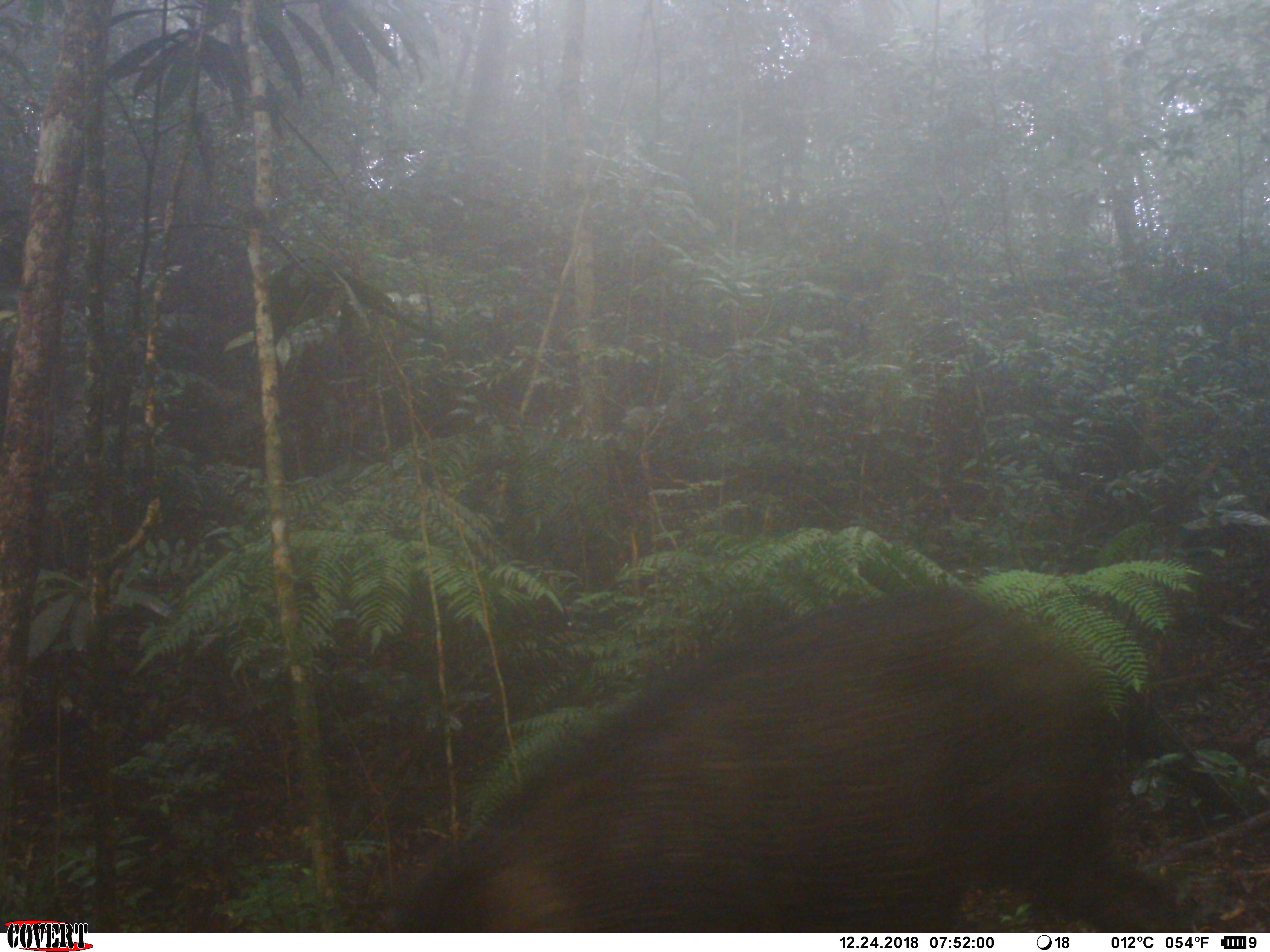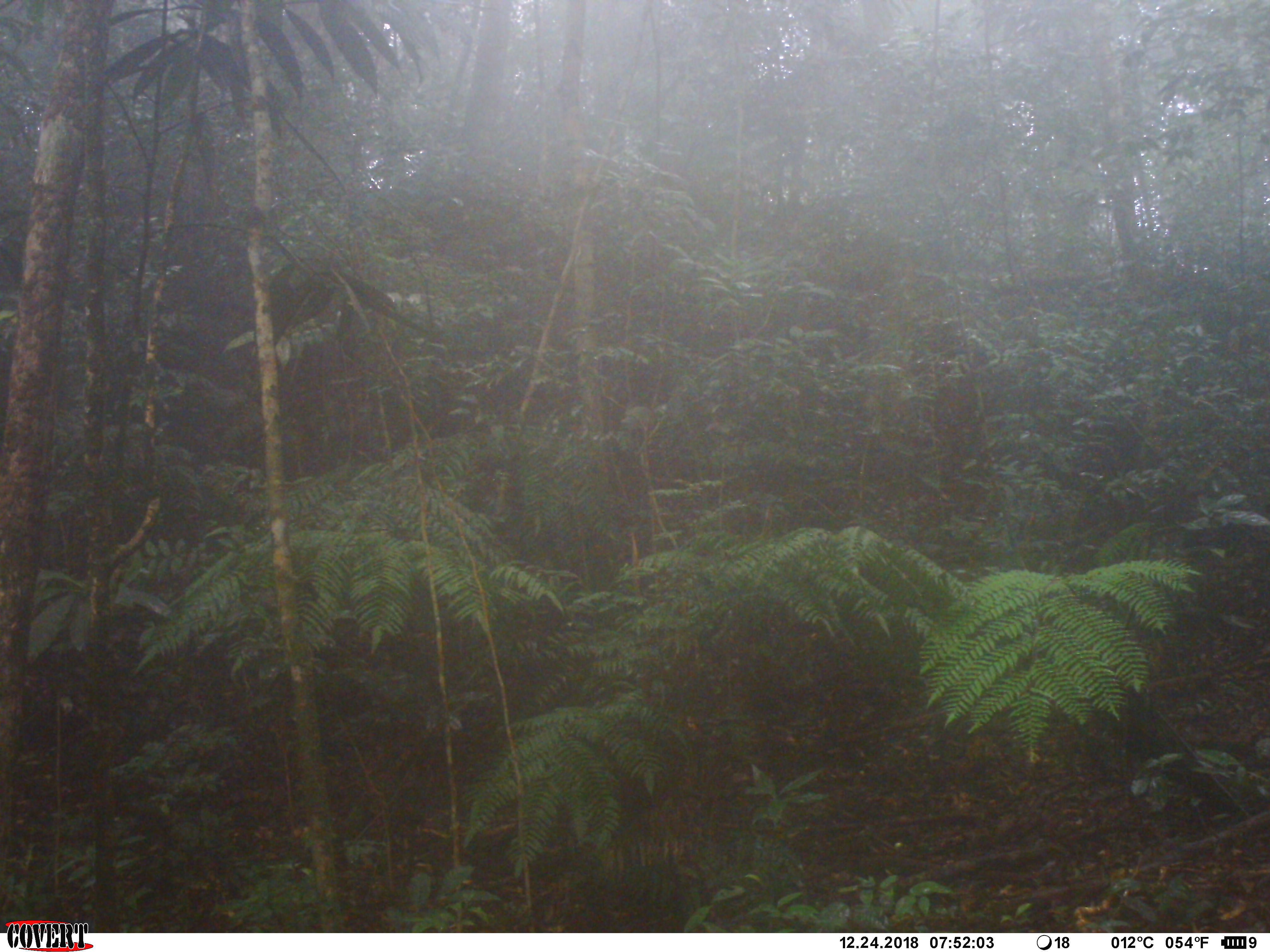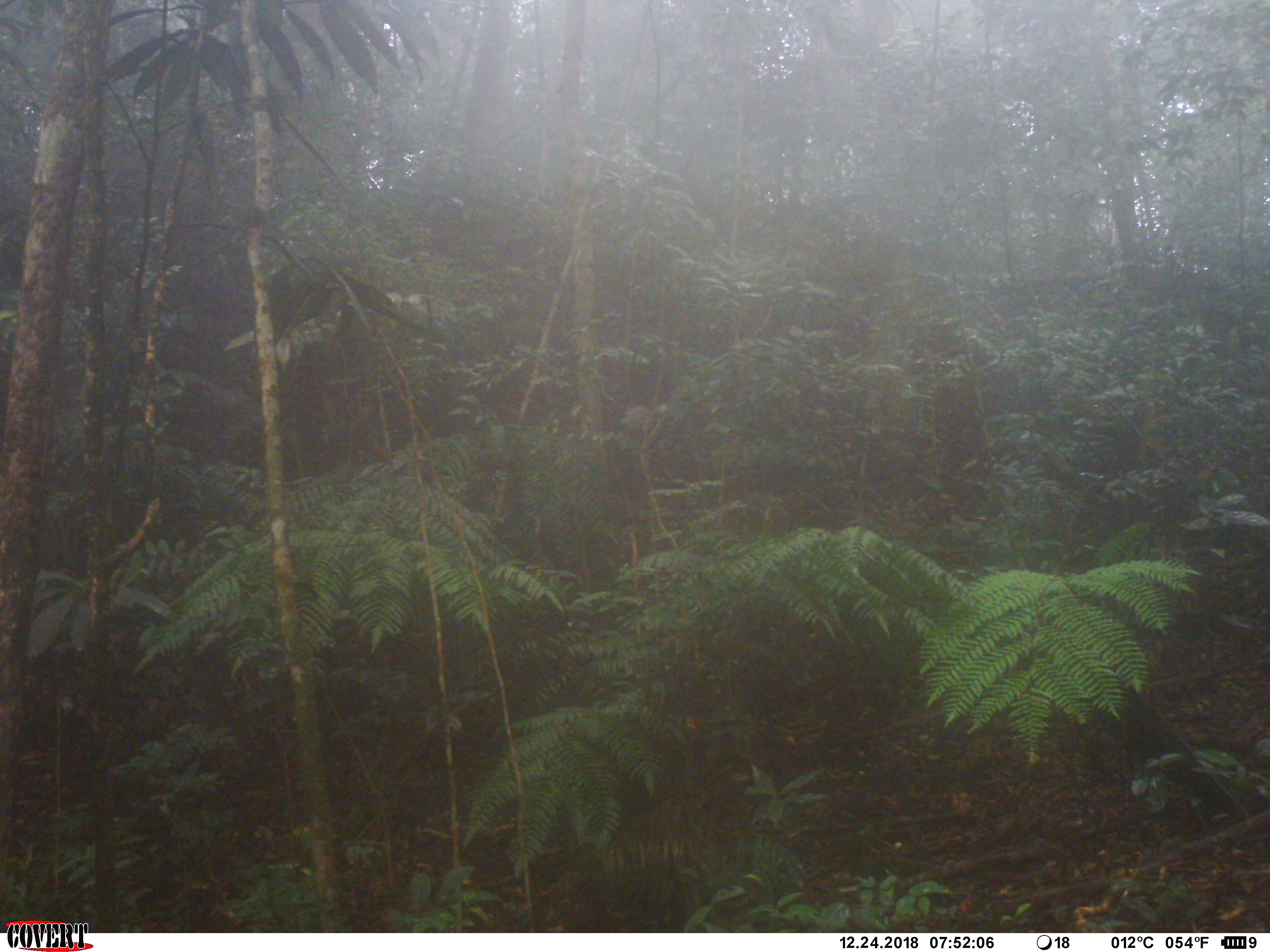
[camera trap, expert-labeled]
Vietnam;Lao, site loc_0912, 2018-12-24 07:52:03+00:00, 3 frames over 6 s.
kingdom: Animalia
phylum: Chordata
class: Mammalia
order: Artiodactyla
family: Suidae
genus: Sus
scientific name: Sus scrofa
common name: eurasian wild pig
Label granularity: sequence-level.